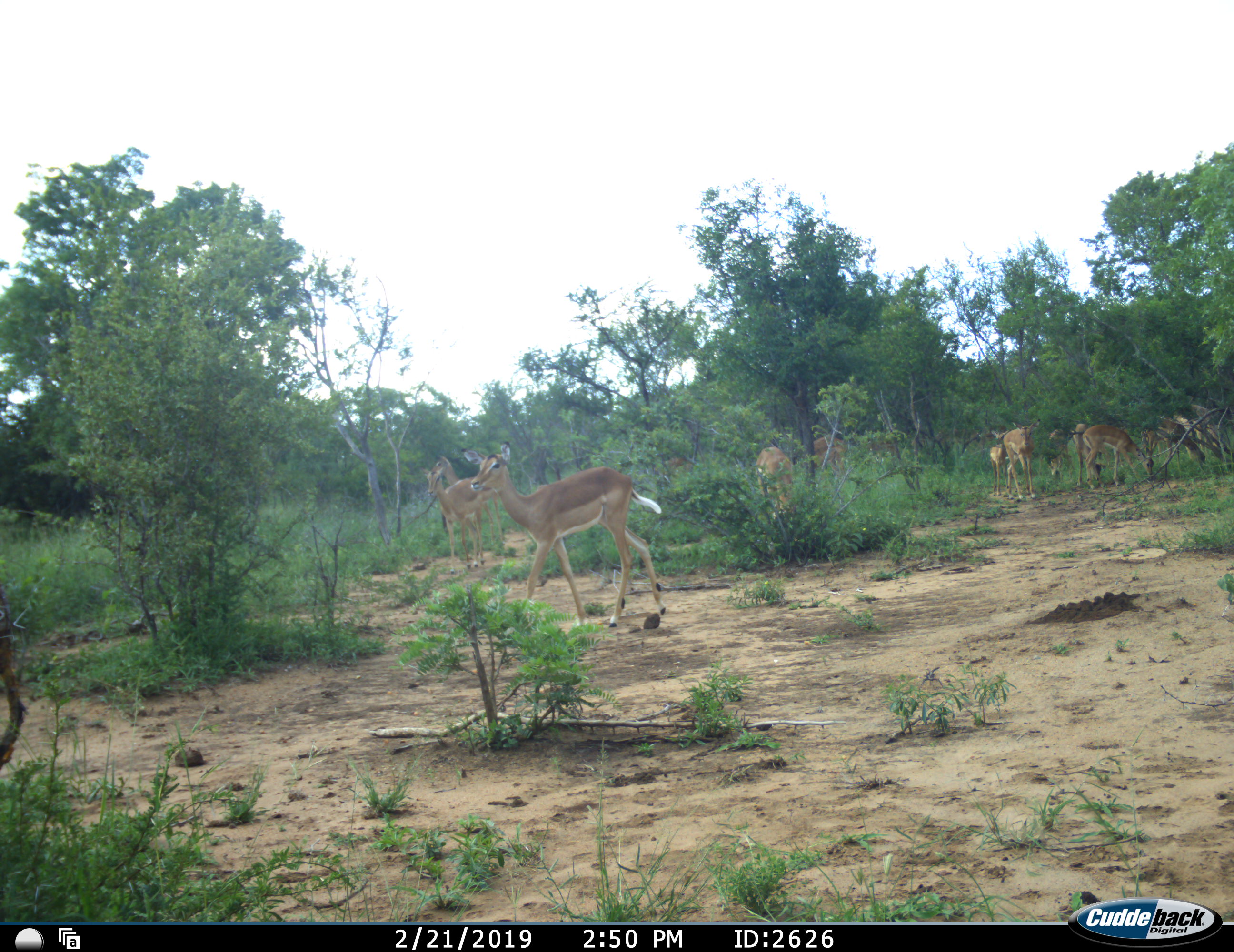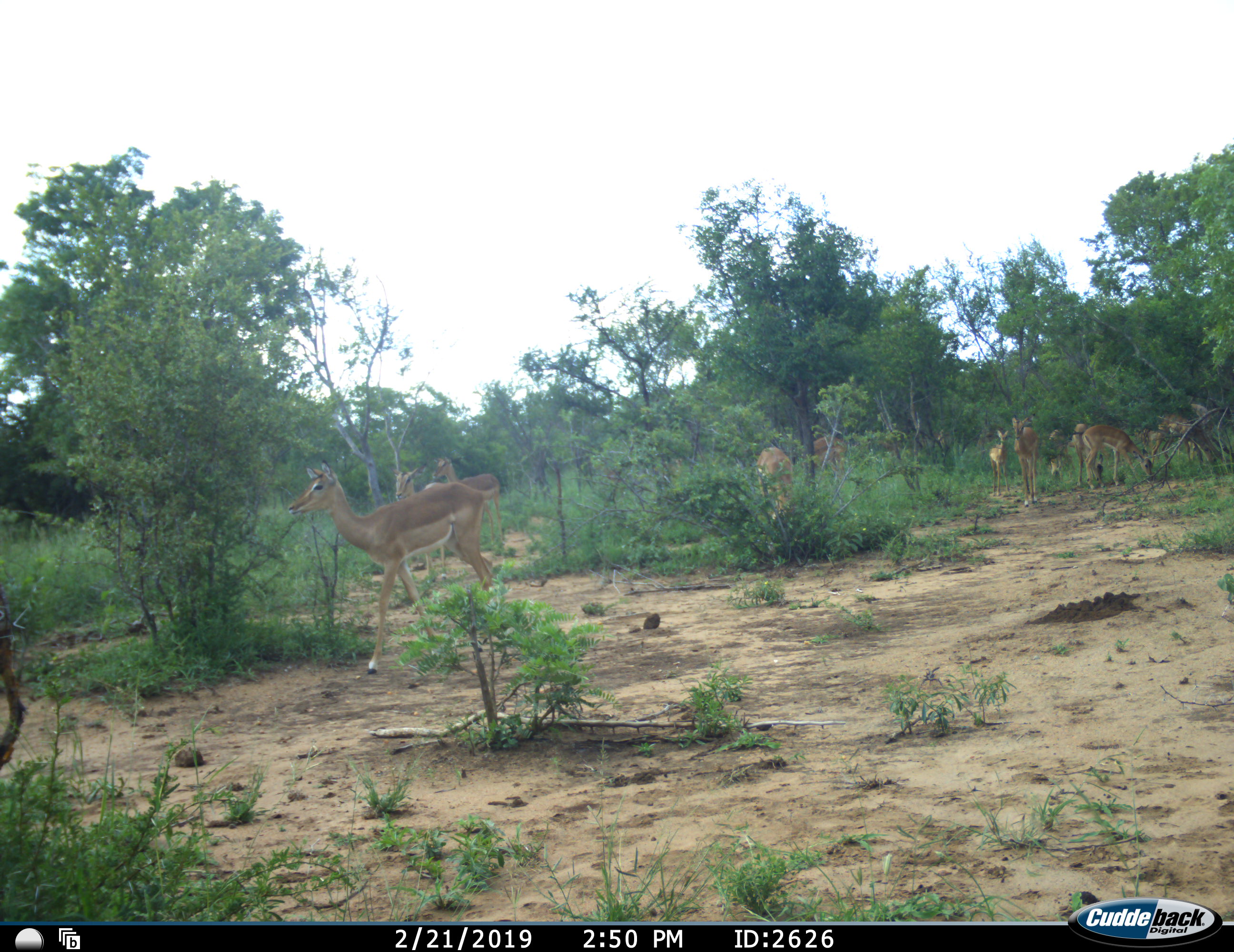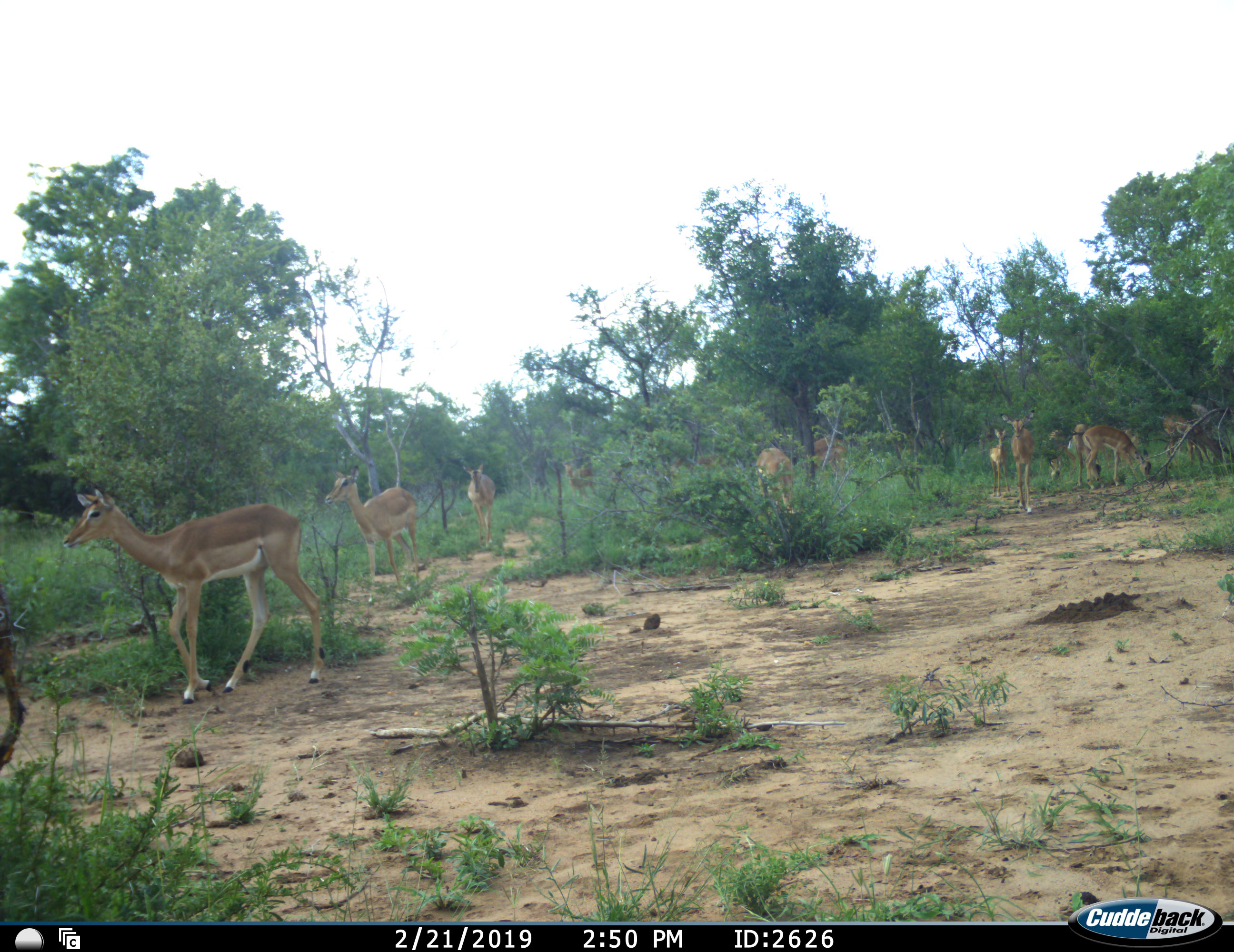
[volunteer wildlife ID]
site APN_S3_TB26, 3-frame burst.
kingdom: Animalia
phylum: Chordata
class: Mammalia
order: Artiodactyla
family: Bovidae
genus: Aepyceros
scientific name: Aepyceros melampus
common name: impala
Impala (Aepyceros melampus), count 11-50. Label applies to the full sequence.